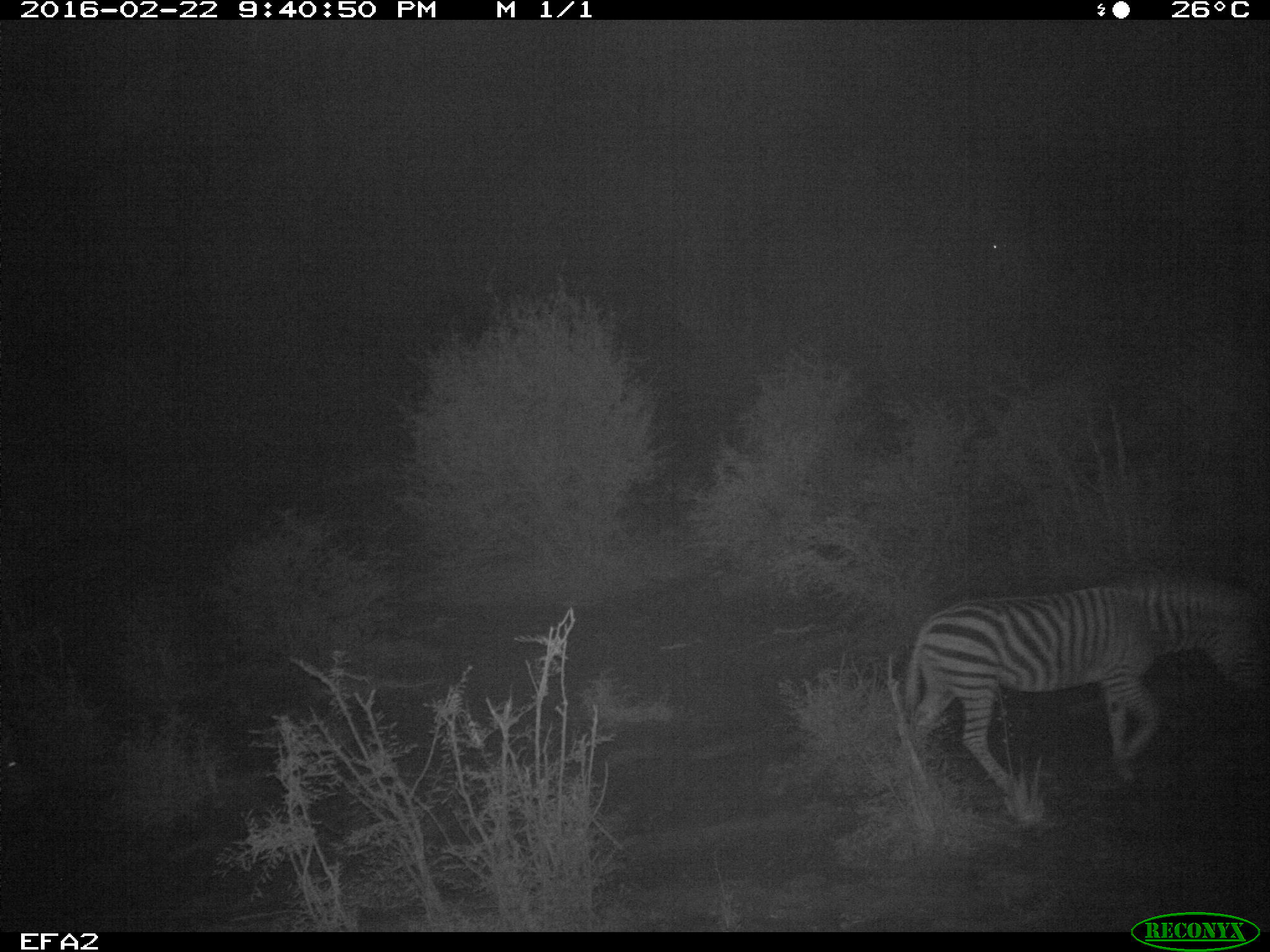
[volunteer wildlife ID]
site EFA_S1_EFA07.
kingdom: Animalia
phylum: Chordata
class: Mammalia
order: Perissodactyla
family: Equidae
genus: Equus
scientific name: Equus quagga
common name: plains zebra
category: zebraplains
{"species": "zebraplains (plains zebra) (Equus quagga)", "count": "1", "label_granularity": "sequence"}